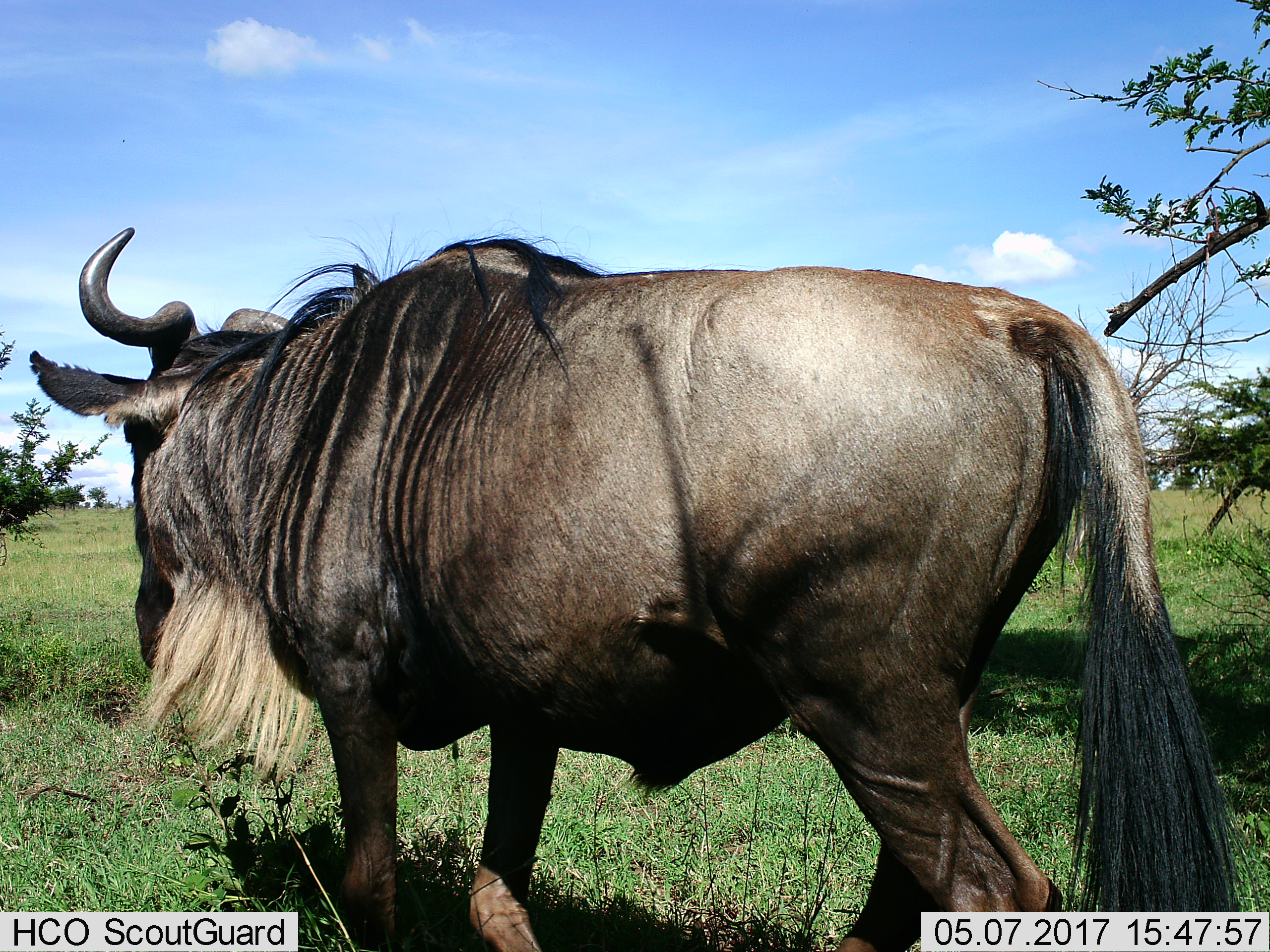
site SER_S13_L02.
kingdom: Animalia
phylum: Chordata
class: Mammalia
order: Artiodactyla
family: Bovidae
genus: Connochaetes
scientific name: Connochaetes taurinus taurinus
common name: blue wildebeest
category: wildebeestblue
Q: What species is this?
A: Wildebeestblue (blue wildebeest) (Connochaetes taurinus taurinus).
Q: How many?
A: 1.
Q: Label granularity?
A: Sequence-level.